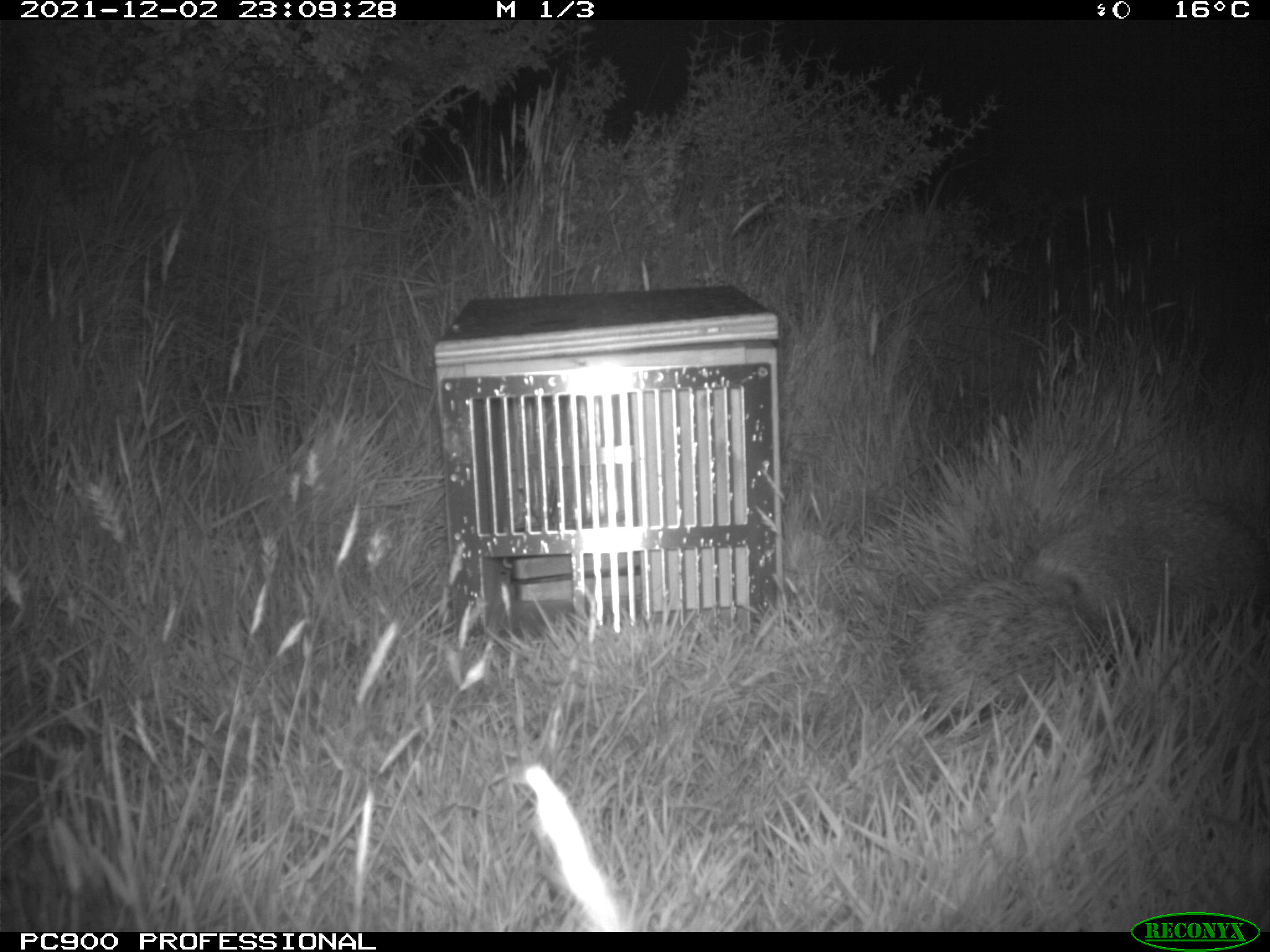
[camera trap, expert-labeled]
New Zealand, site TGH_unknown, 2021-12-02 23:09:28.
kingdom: Animalia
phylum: Chordata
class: Mammalia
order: Eulipotyphla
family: Erinaceidae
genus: Erinaceus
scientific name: Erinaceus europaeus europaeus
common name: european hedgehog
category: hedgehog